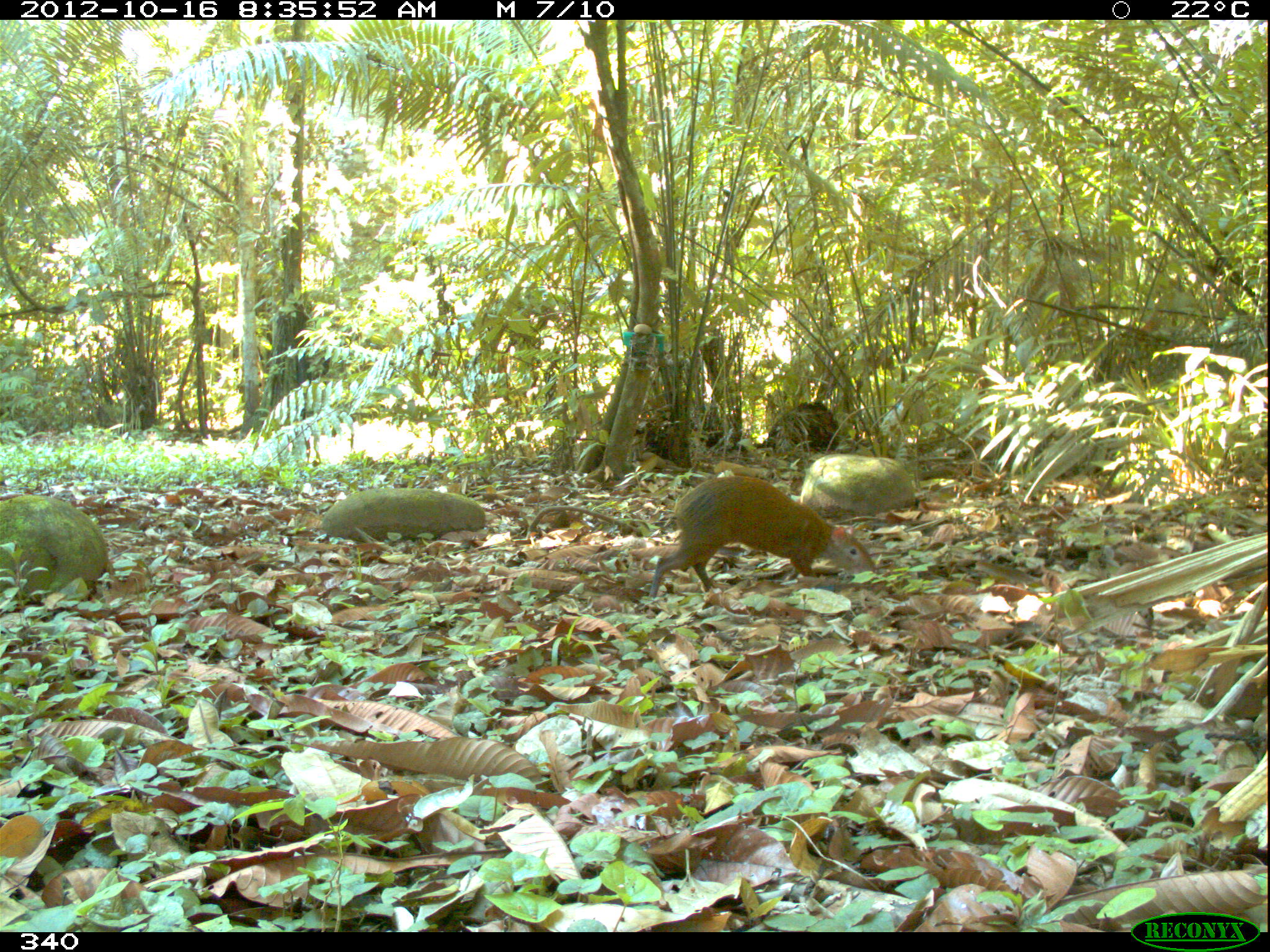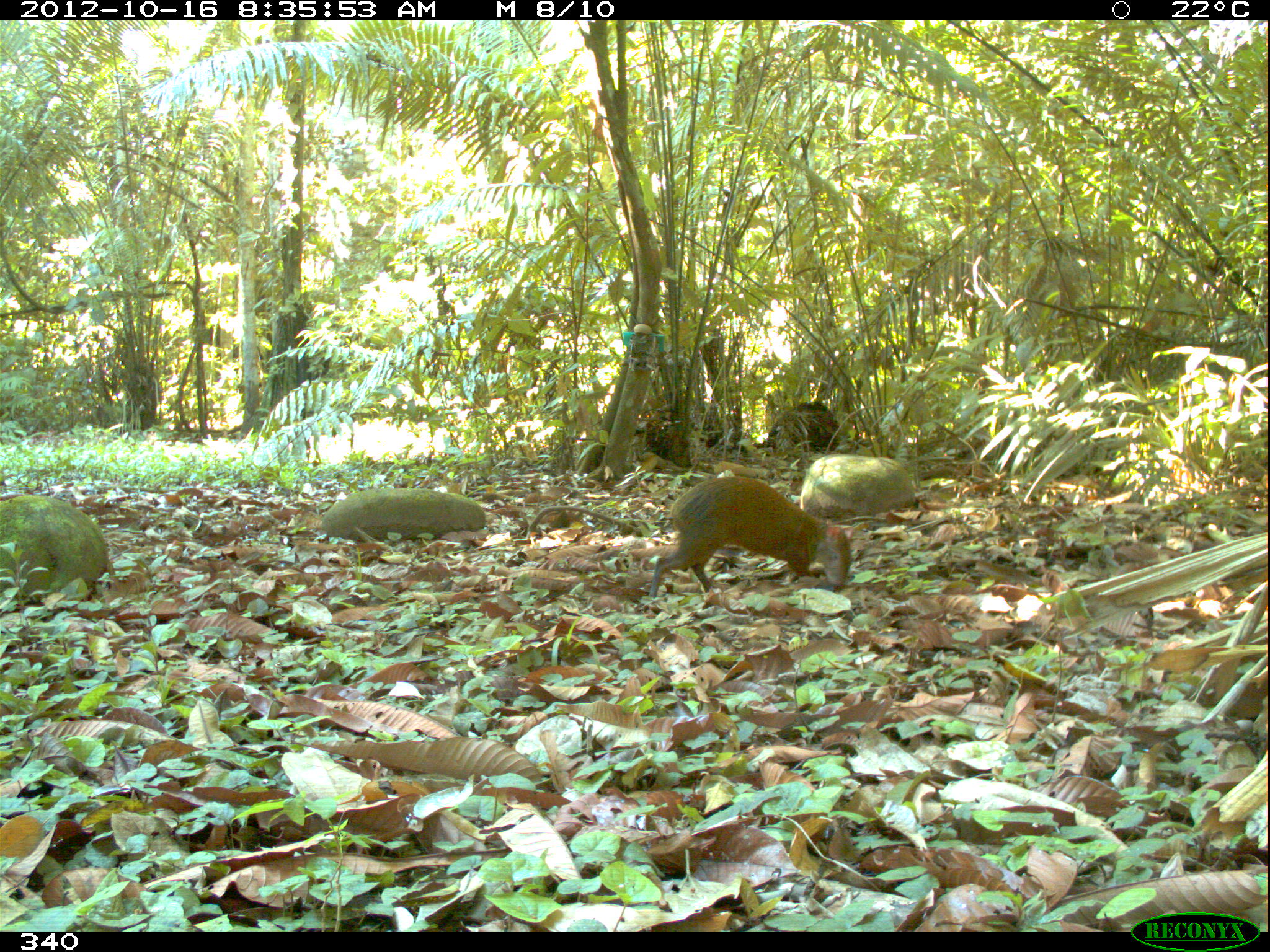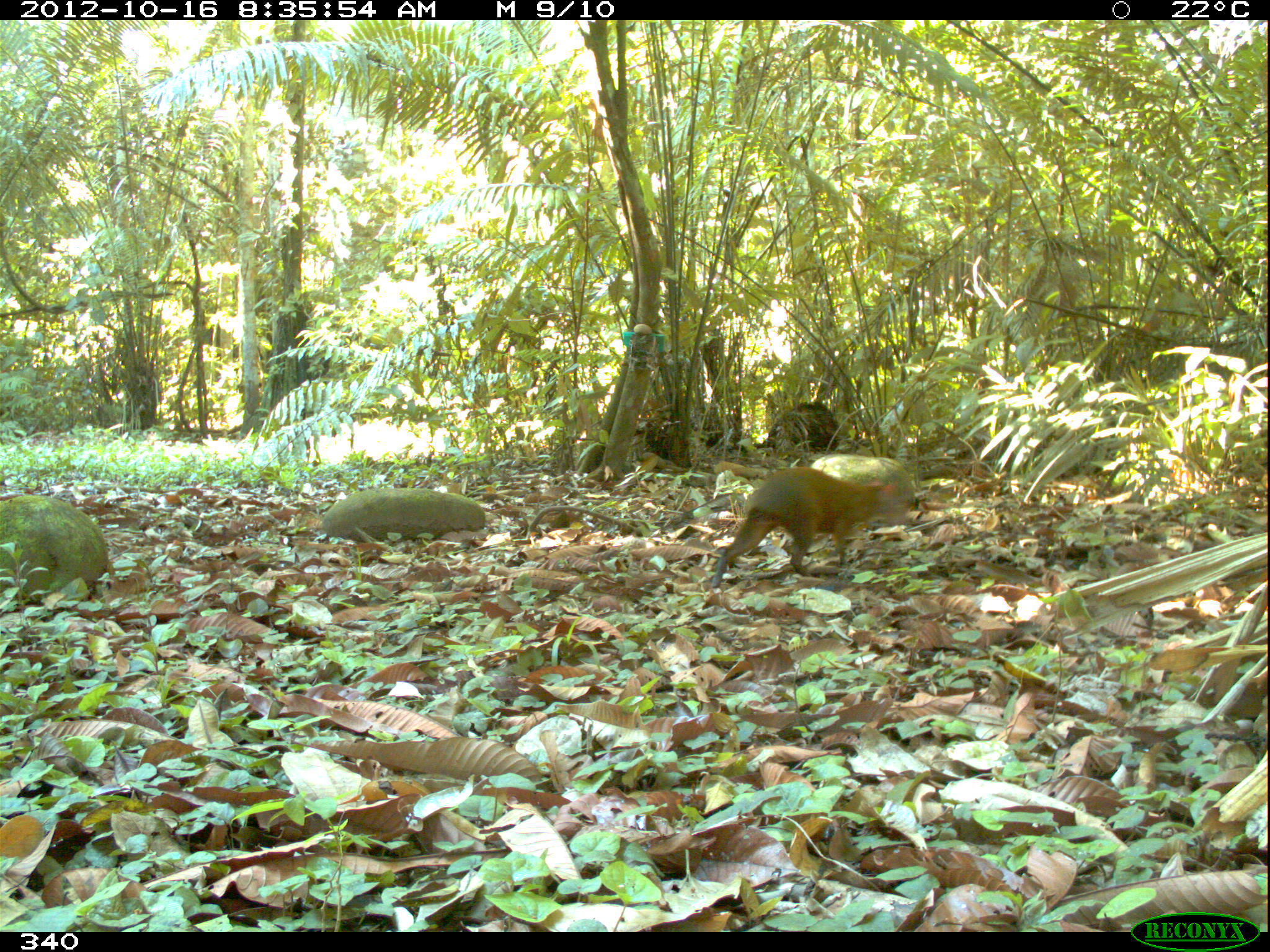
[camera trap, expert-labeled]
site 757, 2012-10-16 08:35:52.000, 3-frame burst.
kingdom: Animalia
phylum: Chordata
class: Mammalia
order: Rodentia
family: Dasyproctidae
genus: Dasyprocta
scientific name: Dasyprocta punctata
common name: central american agouti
Dasyprocta punctata (central american agouti).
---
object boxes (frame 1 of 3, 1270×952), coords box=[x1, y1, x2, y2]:
dasyprocta punctata: box=[651, 477, 877, 600]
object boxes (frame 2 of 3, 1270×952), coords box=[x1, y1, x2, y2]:
dasyprocta punctata: box=[527, 476, 855, 602]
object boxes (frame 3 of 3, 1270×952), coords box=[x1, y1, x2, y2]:
dasyprocta punctata: box=[710, 467, 907, 589]